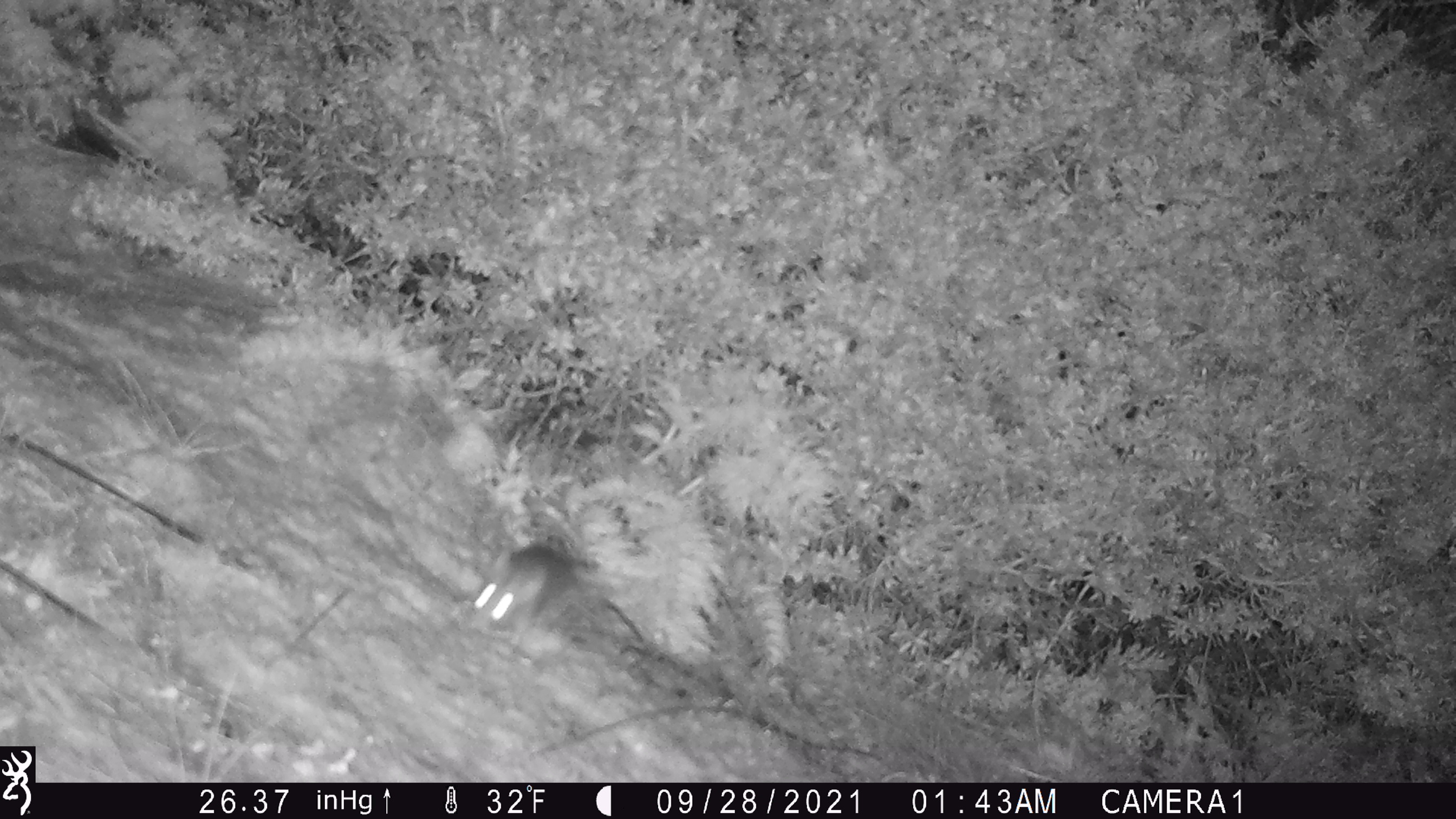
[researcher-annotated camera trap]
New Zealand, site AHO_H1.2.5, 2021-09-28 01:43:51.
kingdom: Animalia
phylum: Chordata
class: Mammalia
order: Rodentia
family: Muridae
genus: Mus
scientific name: Mus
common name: mouse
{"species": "mouse (Mus)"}